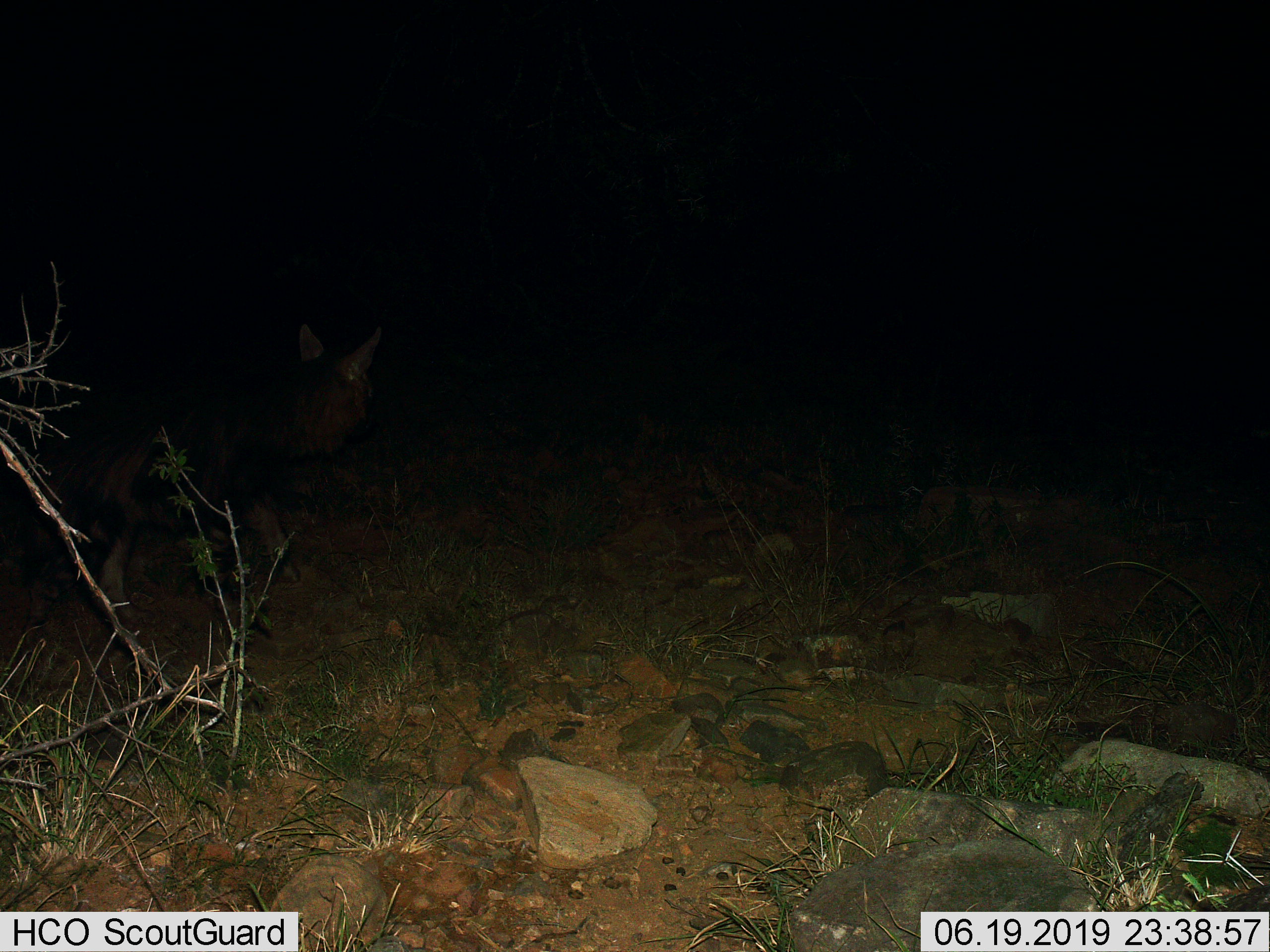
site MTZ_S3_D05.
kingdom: Animalia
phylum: Chordata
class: Mammalia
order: Carnivora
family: Hyaenidae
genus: Parahyaena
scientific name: Parahyaena brunnea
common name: brown hyena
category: hyenabrown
Hyenabrown (brown hyena) (Parahyaena brunnea), count 1. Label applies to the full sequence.